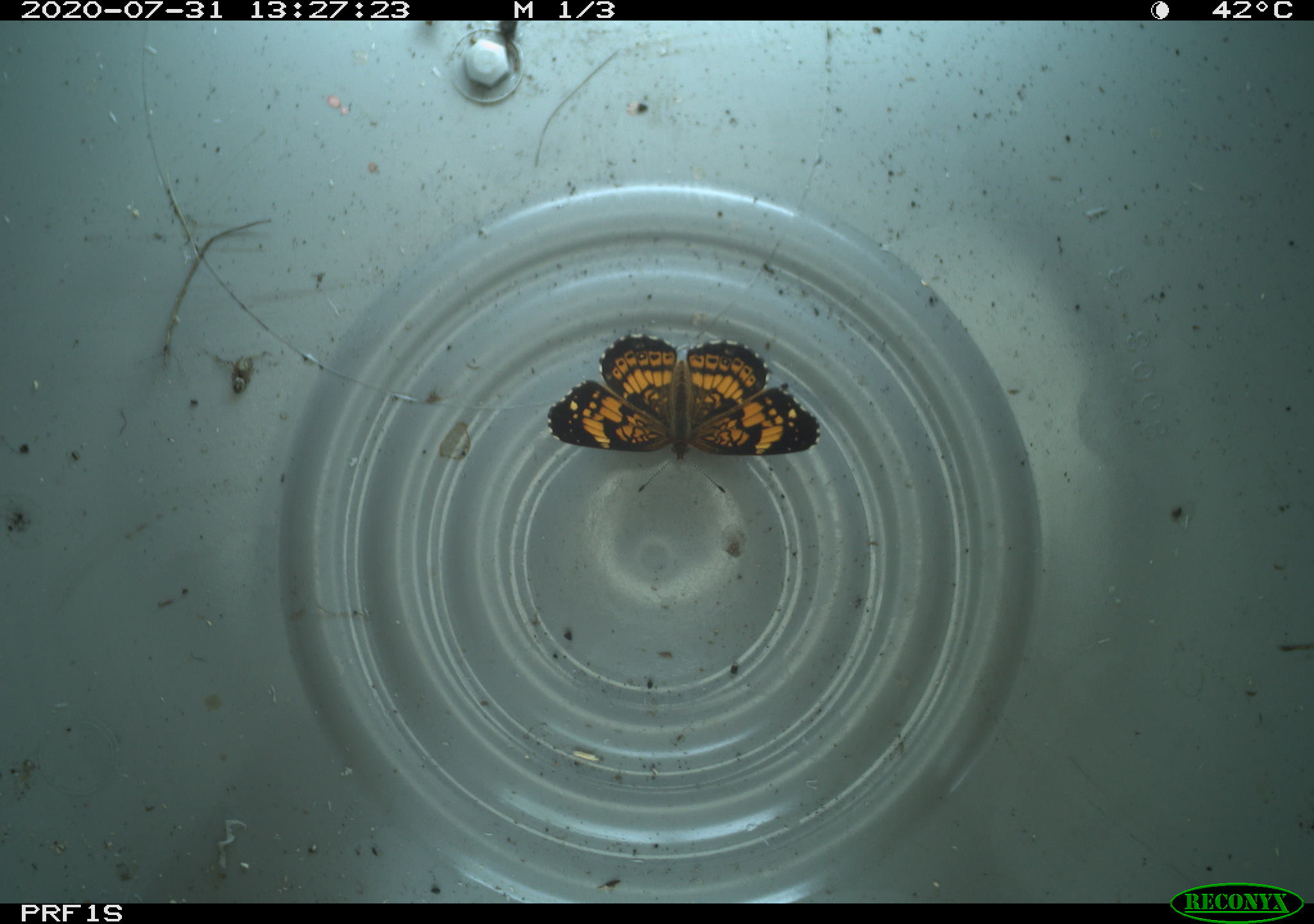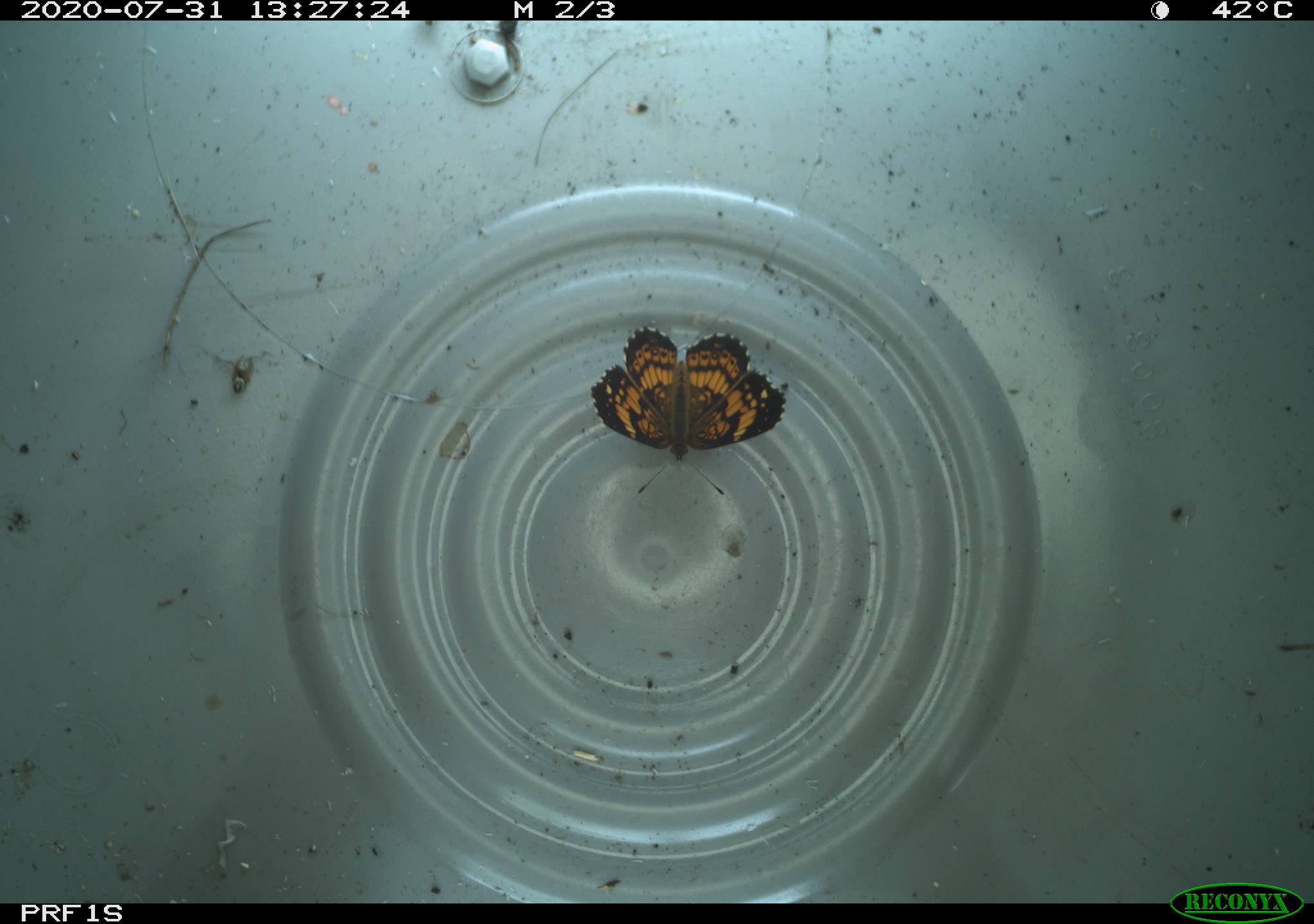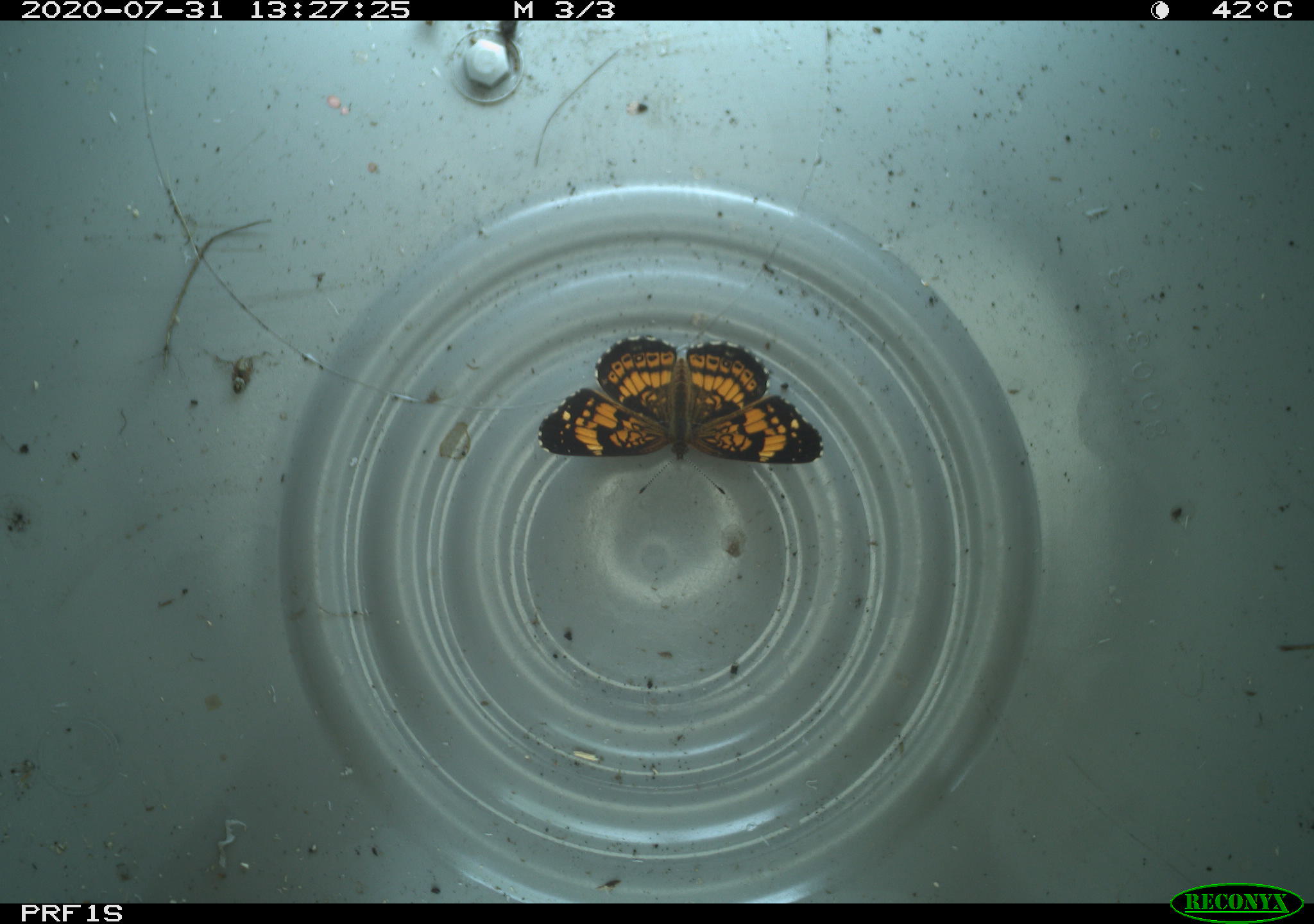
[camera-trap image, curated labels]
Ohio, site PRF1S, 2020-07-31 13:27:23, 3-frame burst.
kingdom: Animalia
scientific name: Animalia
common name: animal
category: invertebrate